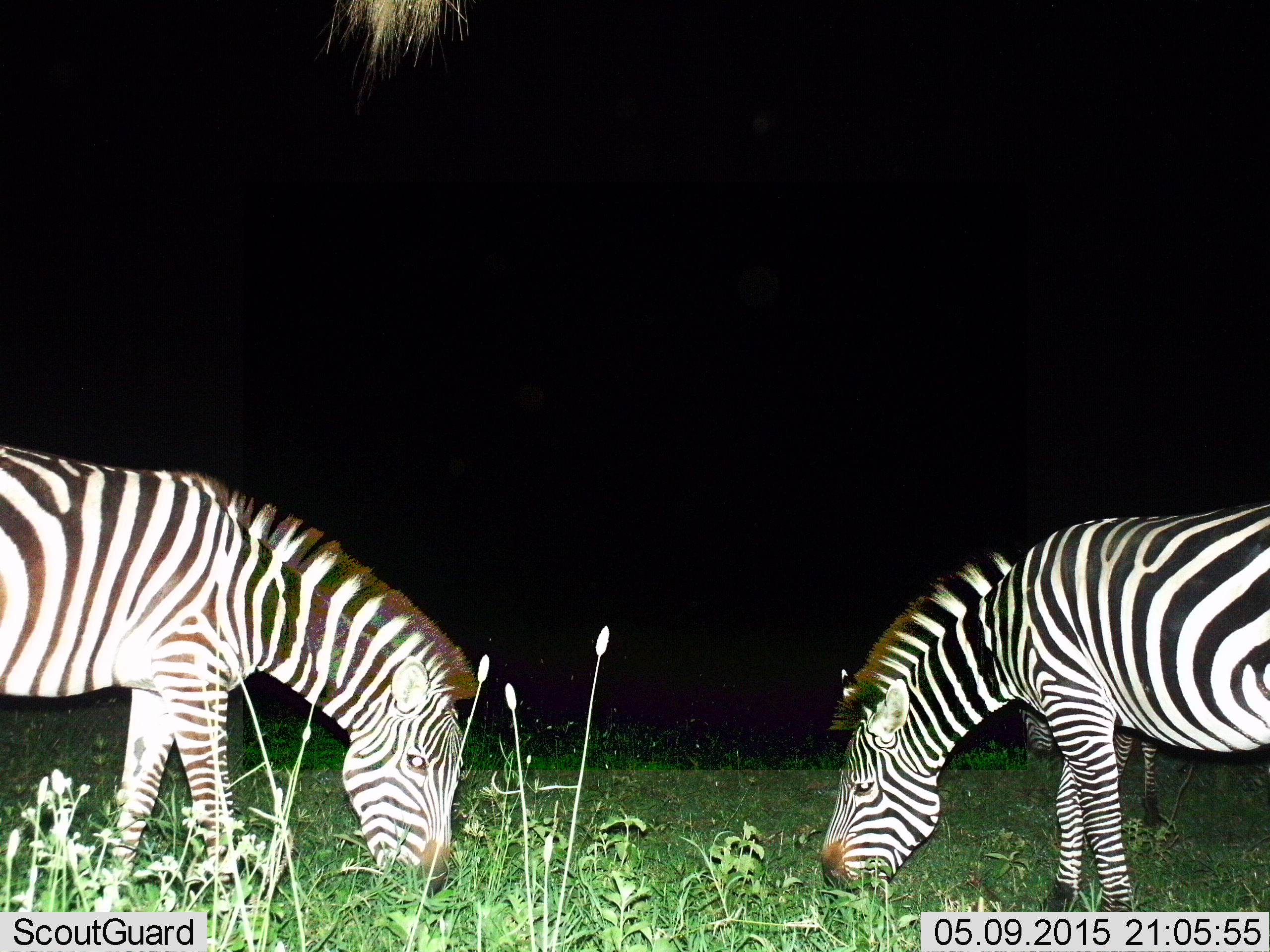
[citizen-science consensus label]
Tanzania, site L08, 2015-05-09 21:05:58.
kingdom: Animalia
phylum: Chordata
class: Mammalia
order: Perissodactyla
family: Equidae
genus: Equus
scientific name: Equus quagga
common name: plains zebra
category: zebra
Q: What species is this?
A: Zebra (plains zebra) (Equus quagga).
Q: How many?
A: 2.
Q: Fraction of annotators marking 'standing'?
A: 10%.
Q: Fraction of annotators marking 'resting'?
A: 0%.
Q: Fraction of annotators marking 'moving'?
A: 0%.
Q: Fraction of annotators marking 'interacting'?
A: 0%.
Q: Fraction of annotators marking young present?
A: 0%.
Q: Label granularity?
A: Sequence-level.